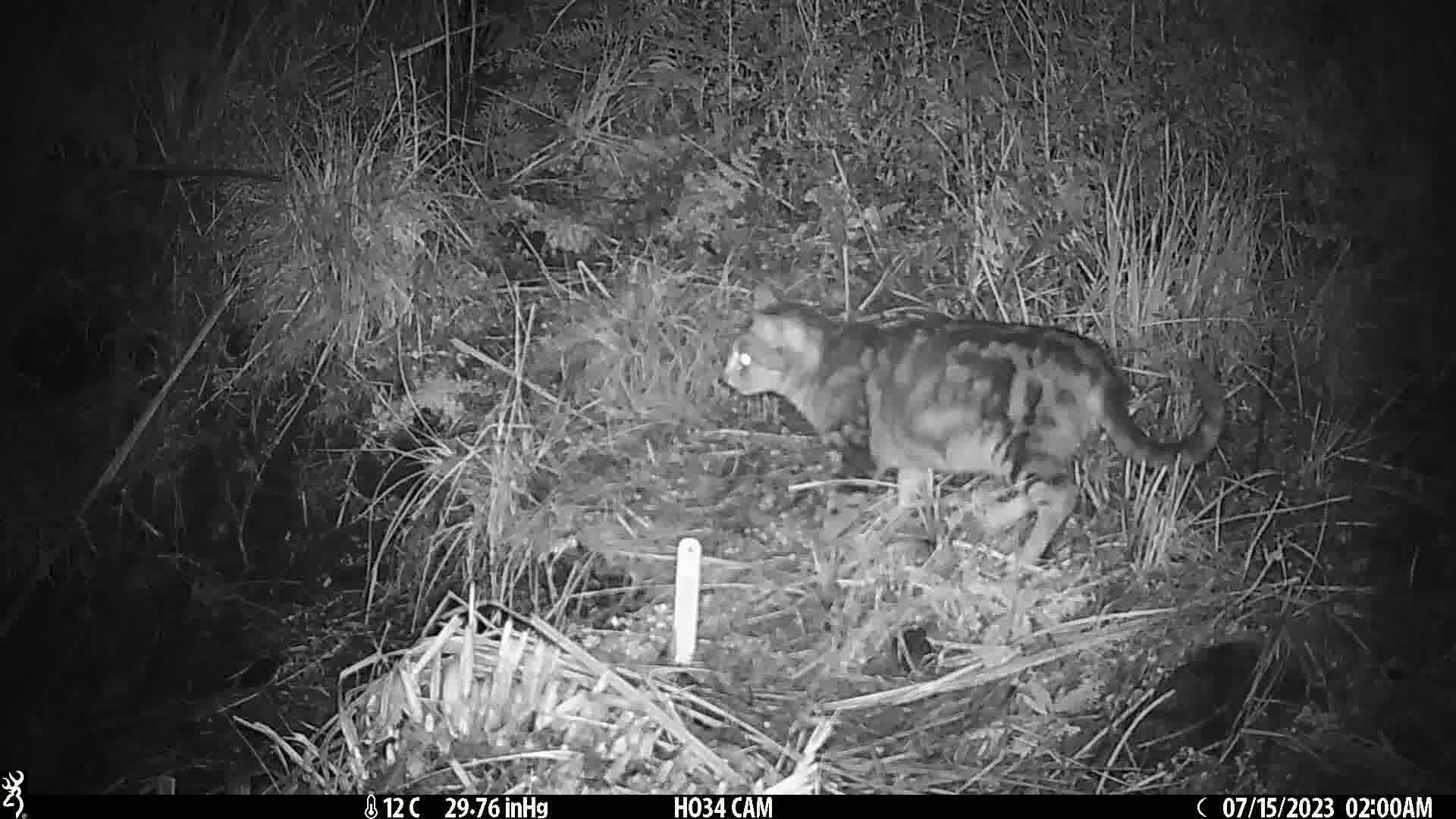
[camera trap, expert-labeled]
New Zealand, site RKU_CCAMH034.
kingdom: Animalia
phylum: Chordata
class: Mammalia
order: Carnivora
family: Felidae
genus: Felis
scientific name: Felis catus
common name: domestic cat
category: cat